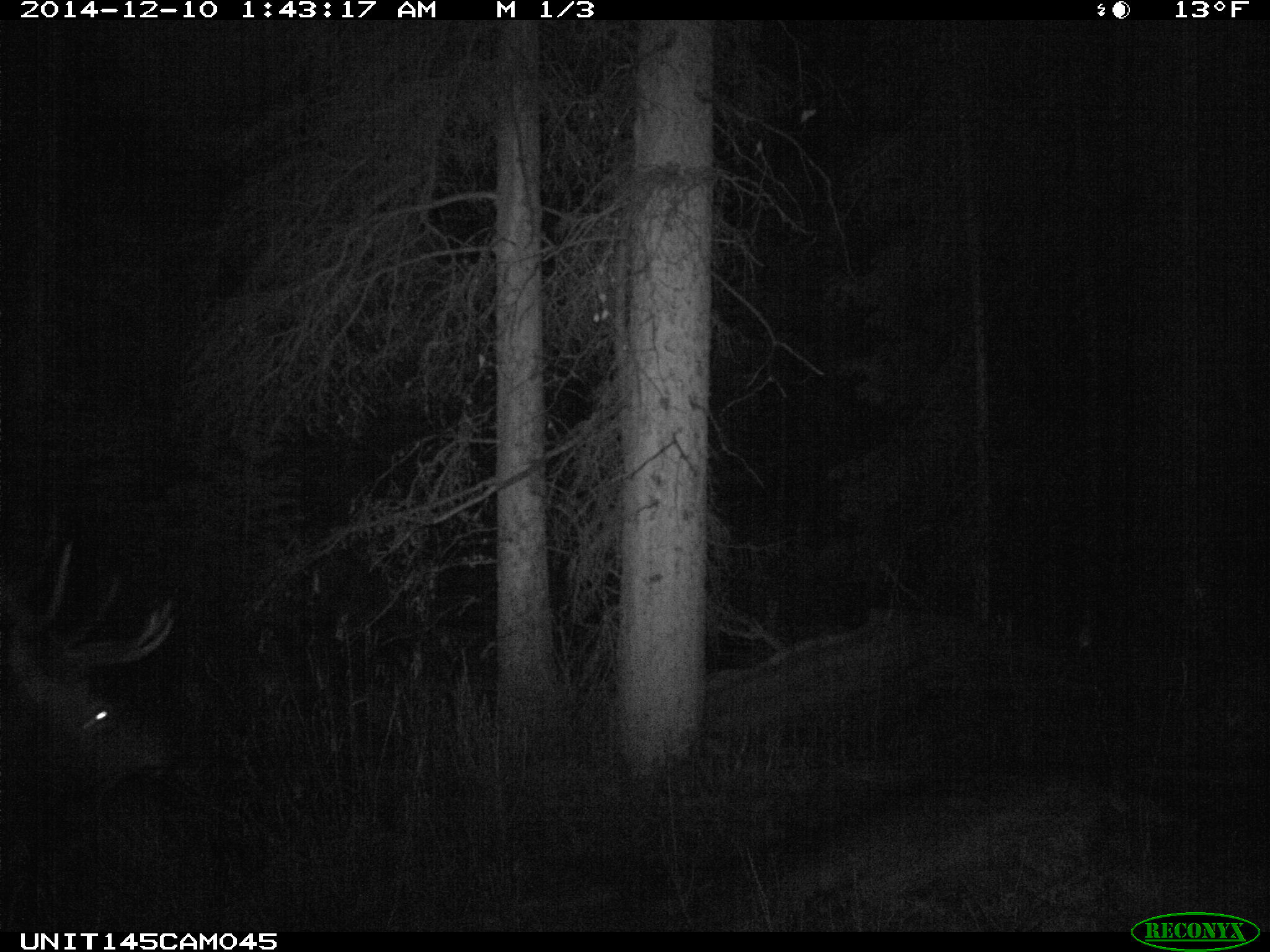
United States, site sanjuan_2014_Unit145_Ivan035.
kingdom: Animalia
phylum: Chordata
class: Mammalia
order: Artiodactyla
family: Cervidae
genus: Cervus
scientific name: Cervus elaphus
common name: red deer